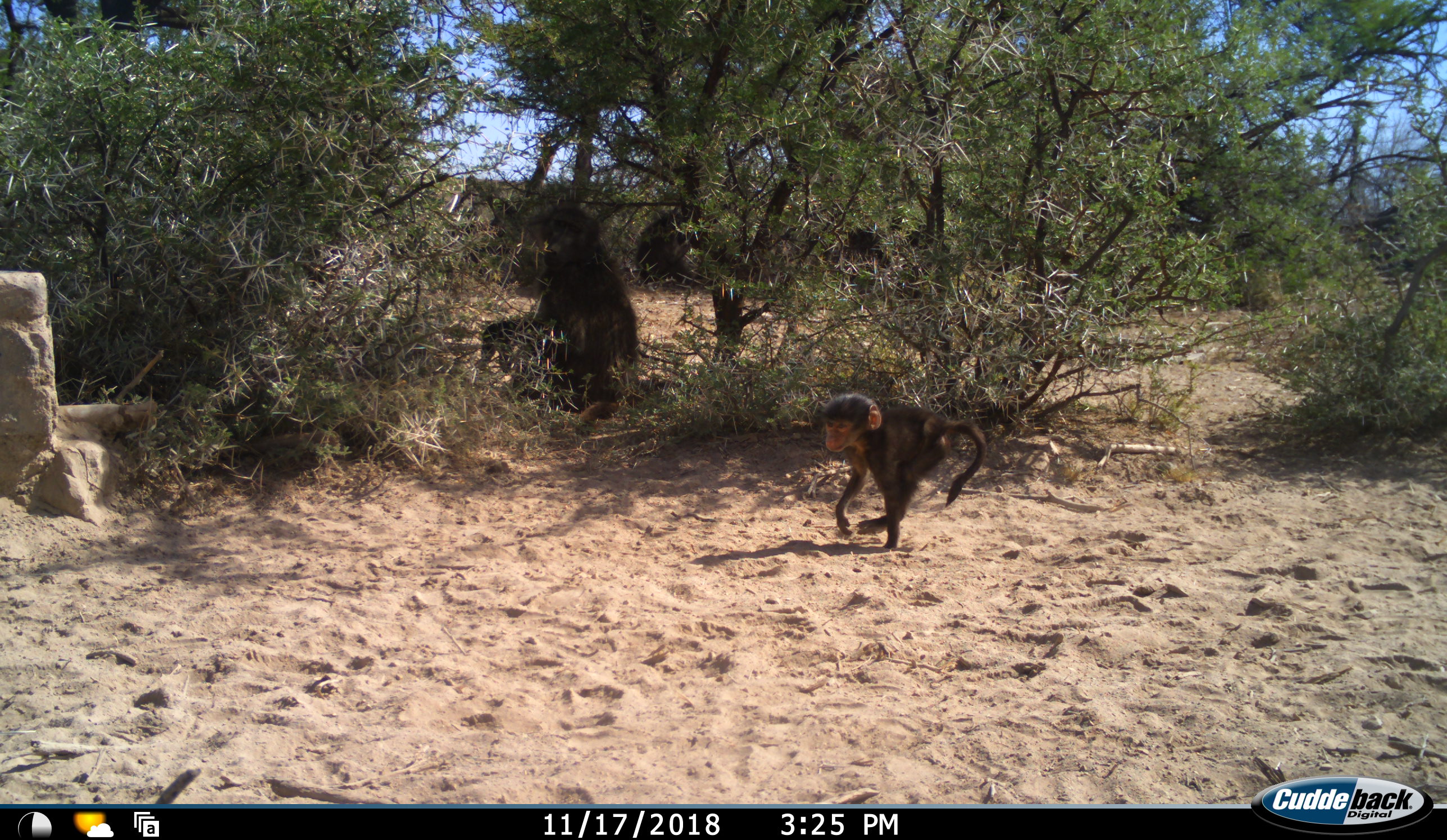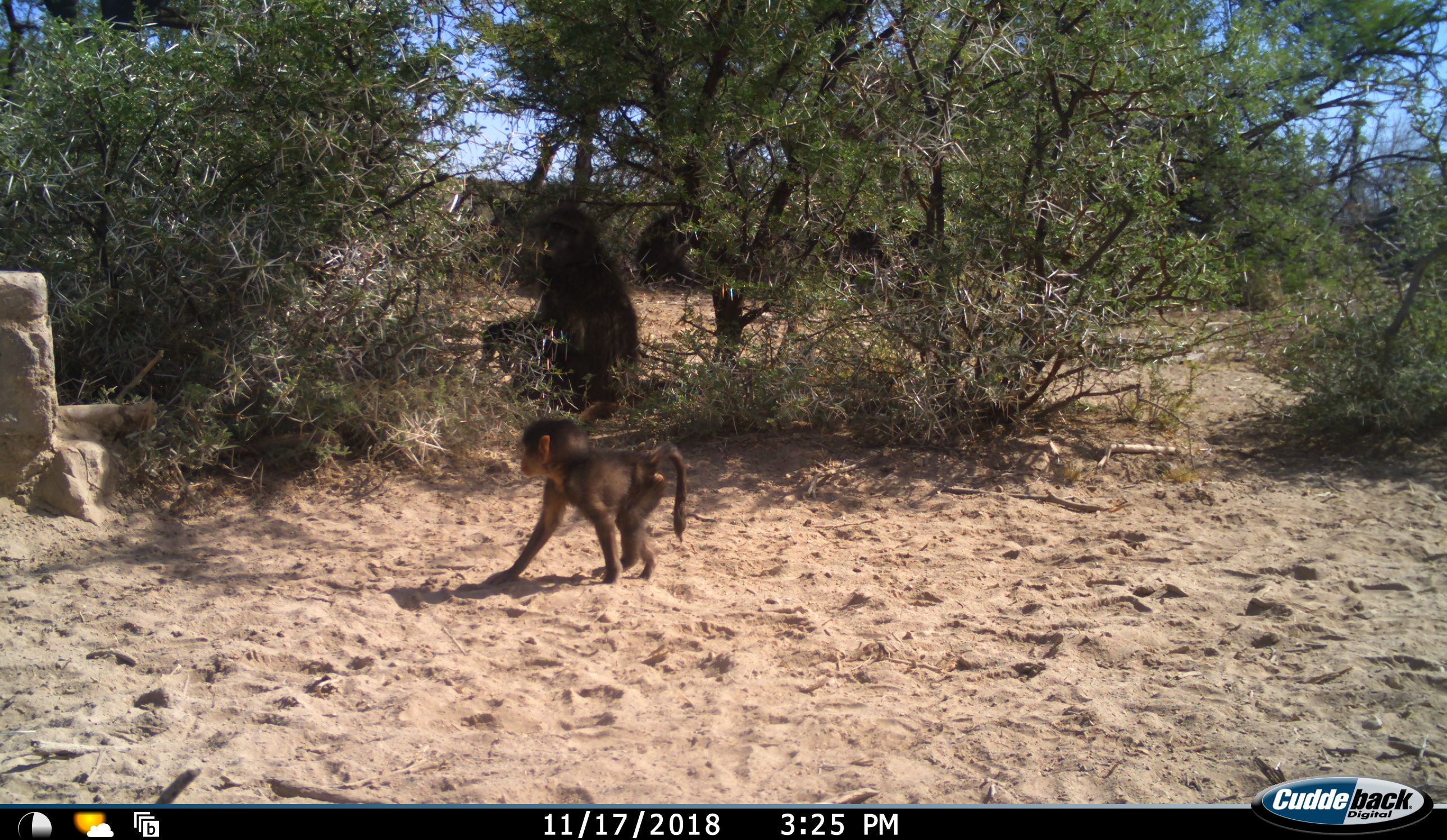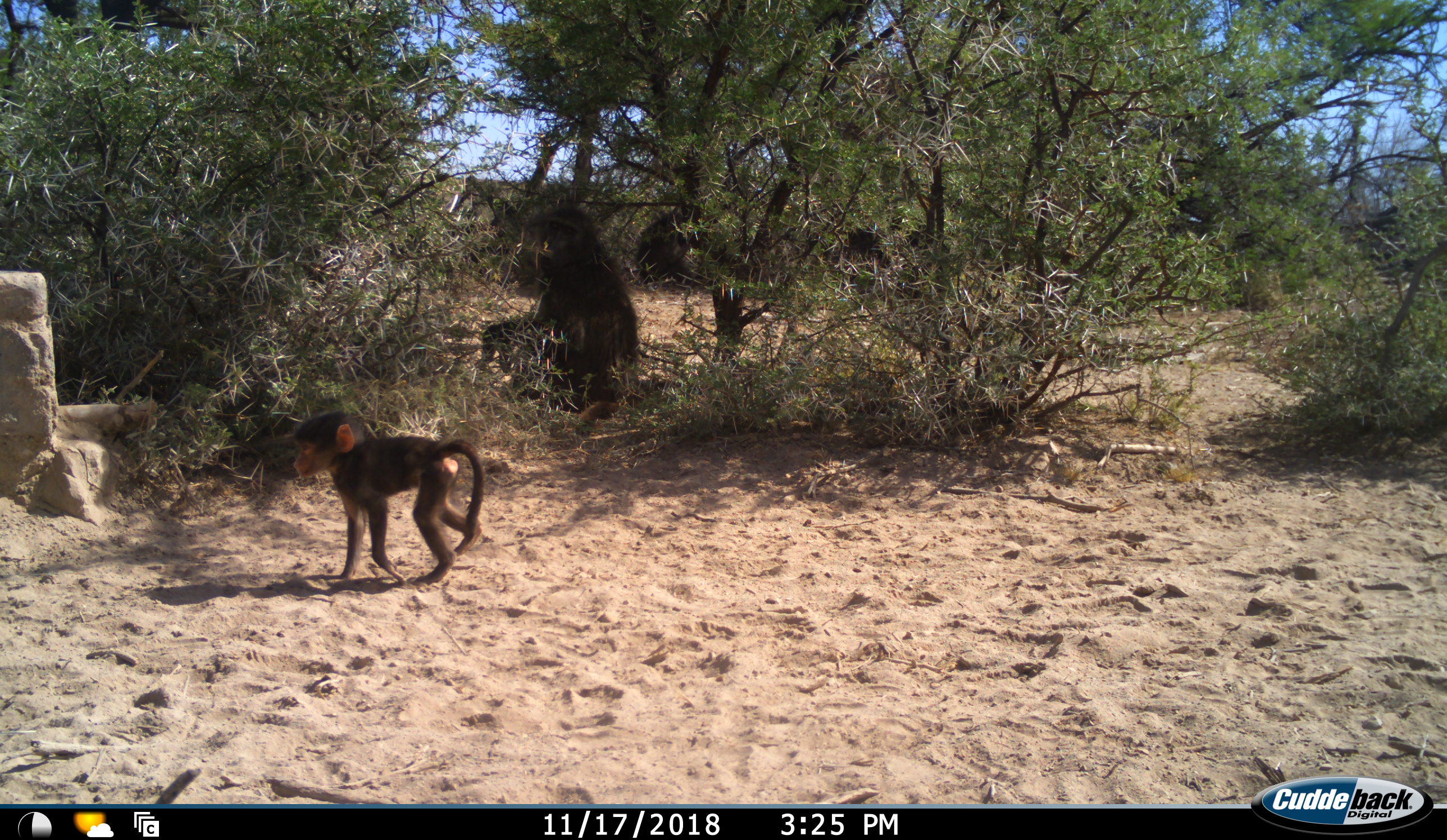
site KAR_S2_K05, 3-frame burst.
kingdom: Animalia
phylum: Chordata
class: Mammalia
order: Primates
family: Cercopithecidae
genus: Papio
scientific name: Papio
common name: baboon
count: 2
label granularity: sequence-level